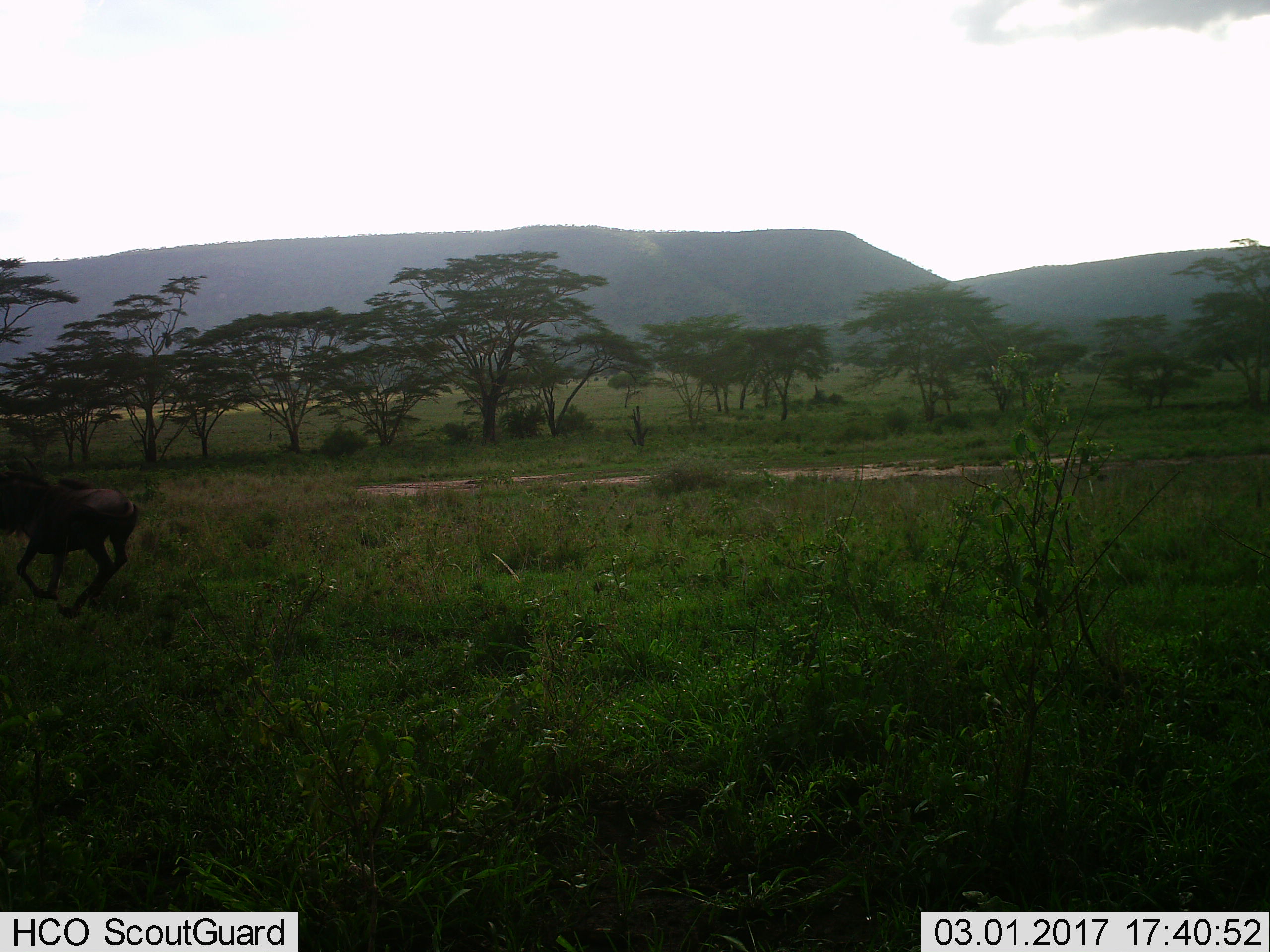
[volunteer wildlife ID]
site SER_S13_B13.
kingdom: Animalia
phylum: Chordata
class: Mammalia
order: Artiodactyla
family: Bovidae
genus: Connochaetes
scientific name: Connochaetes taurinus taurinus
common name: blue wildebeest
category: wildebeestblue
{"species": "wildebeestblue (blue wildebeest) (Connochaetes taurinus taurinus)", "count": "1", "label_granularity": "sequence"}